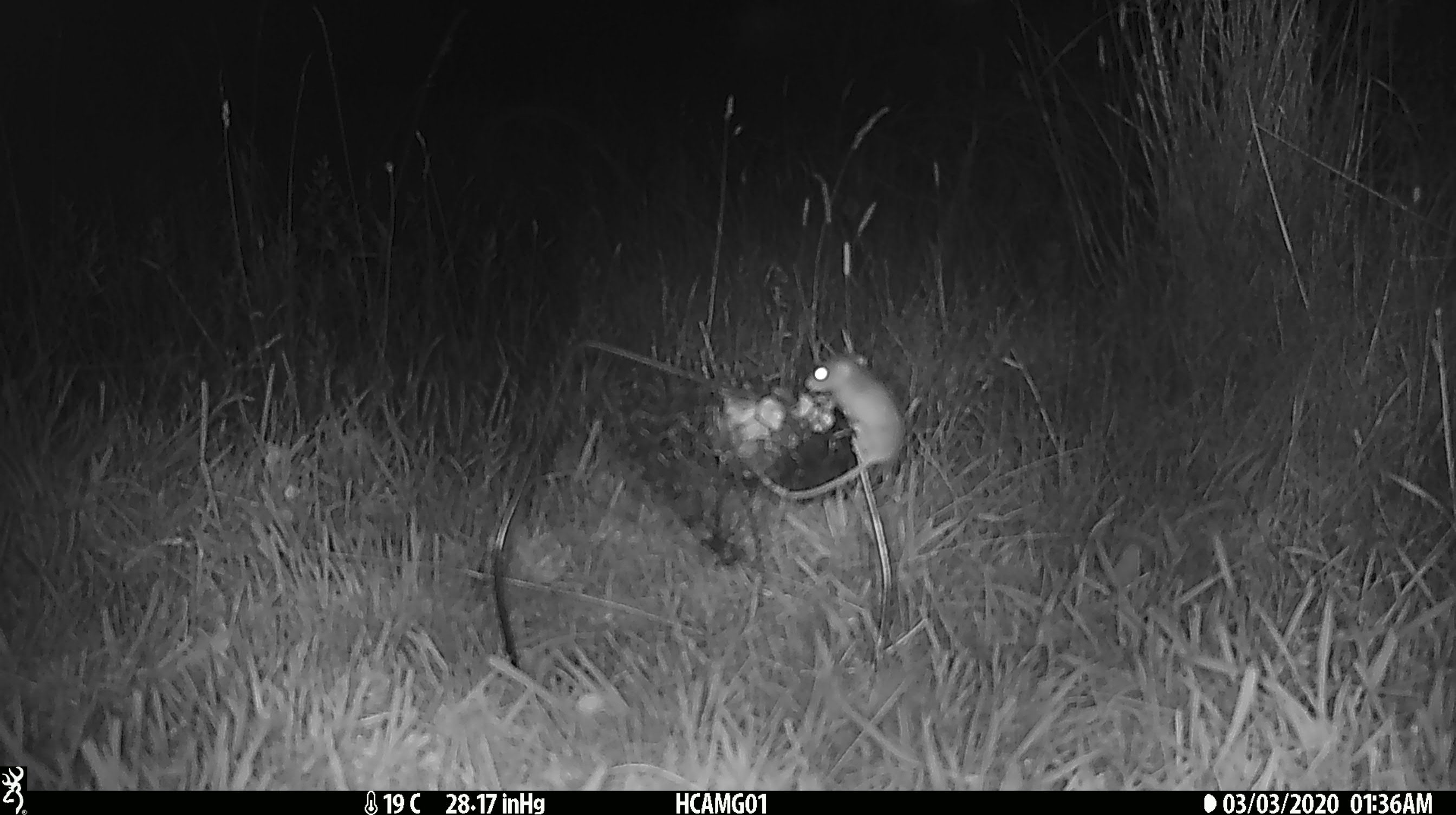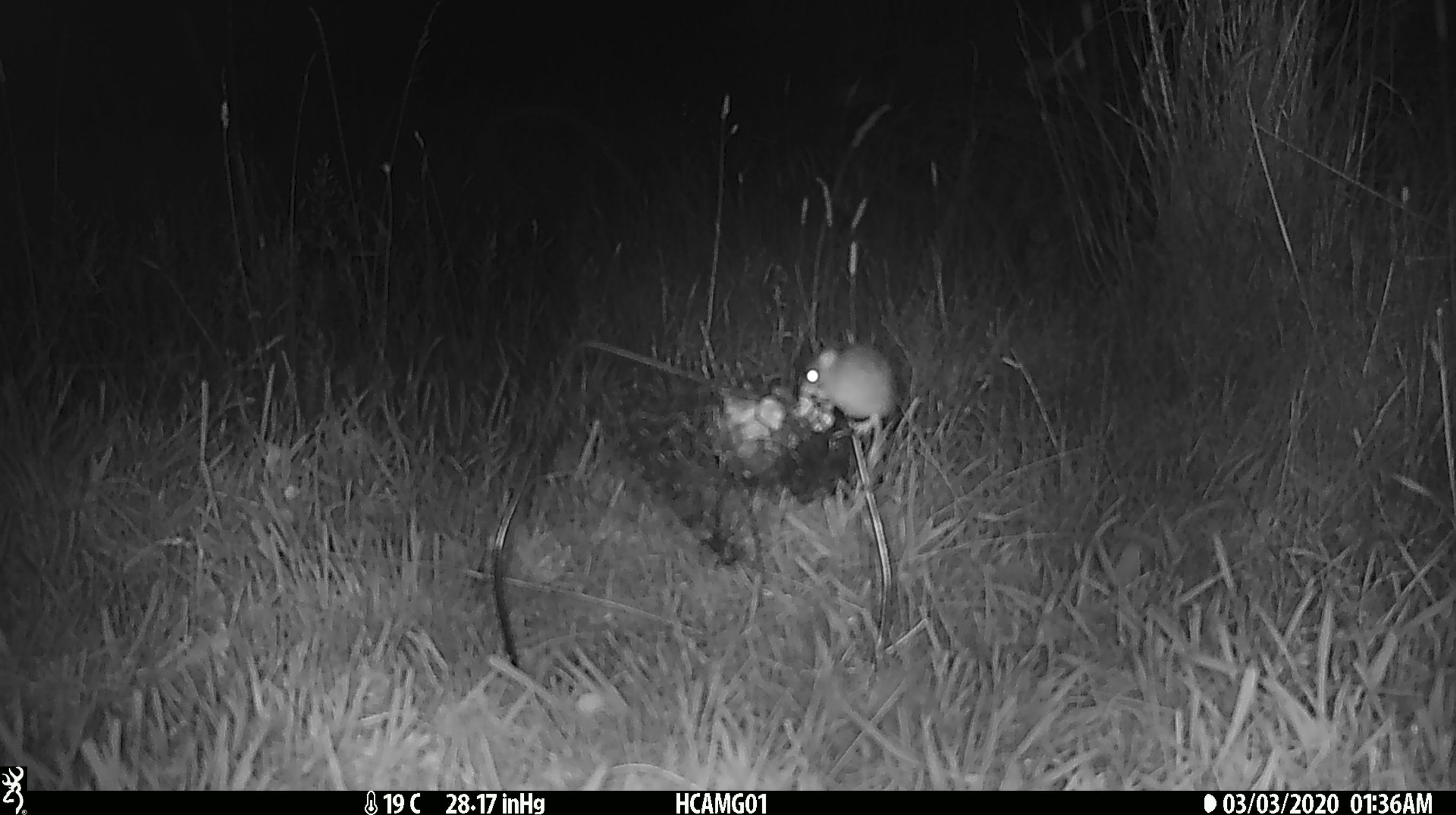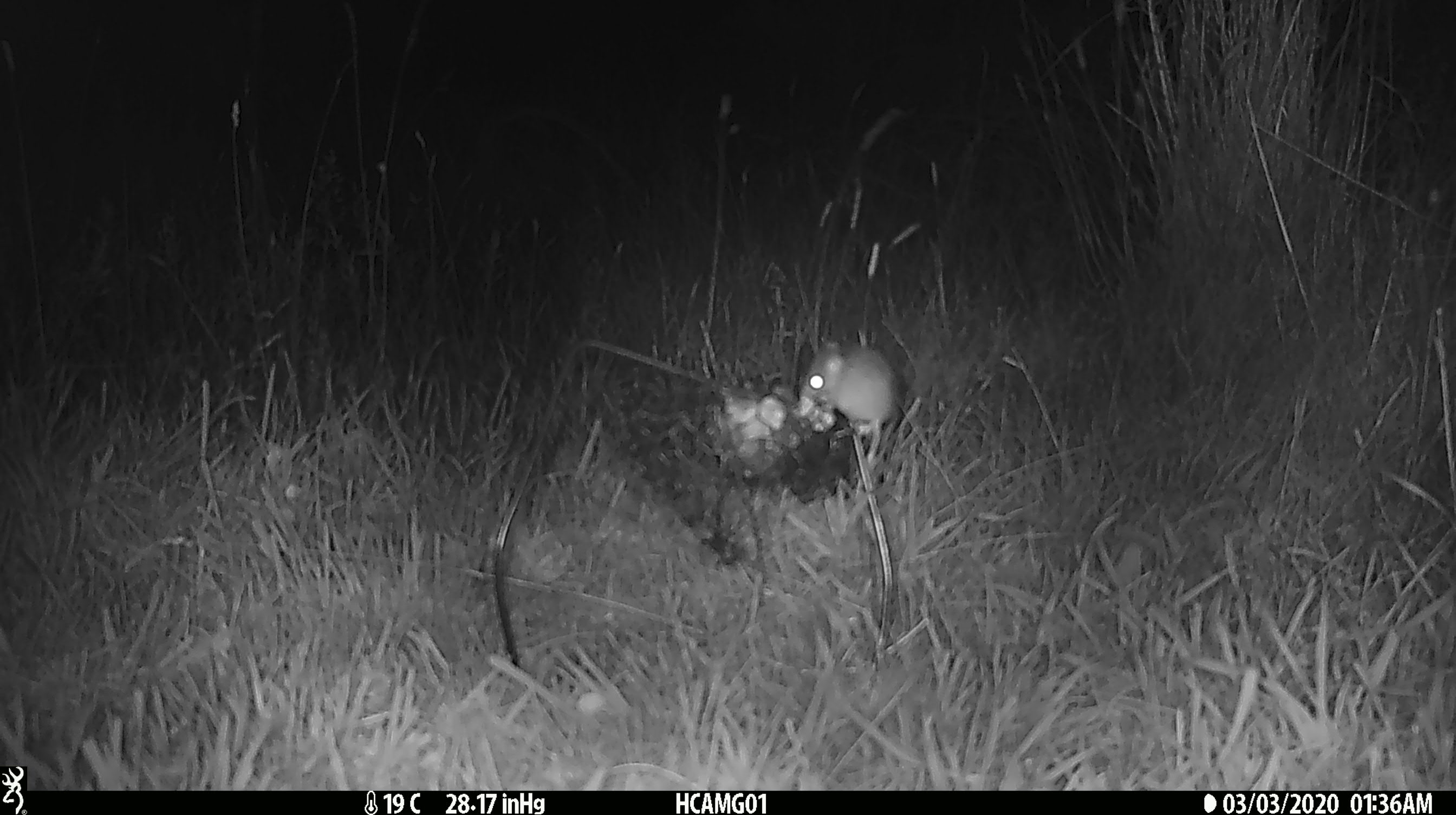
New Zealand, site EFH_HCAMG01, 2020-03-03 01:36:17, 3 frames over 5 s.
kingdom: Animalia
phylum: Chordata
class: Mammalia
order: Rodentia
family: Muridae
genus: Mus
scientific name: Mus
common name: mouse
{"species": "mouse (Mus)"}